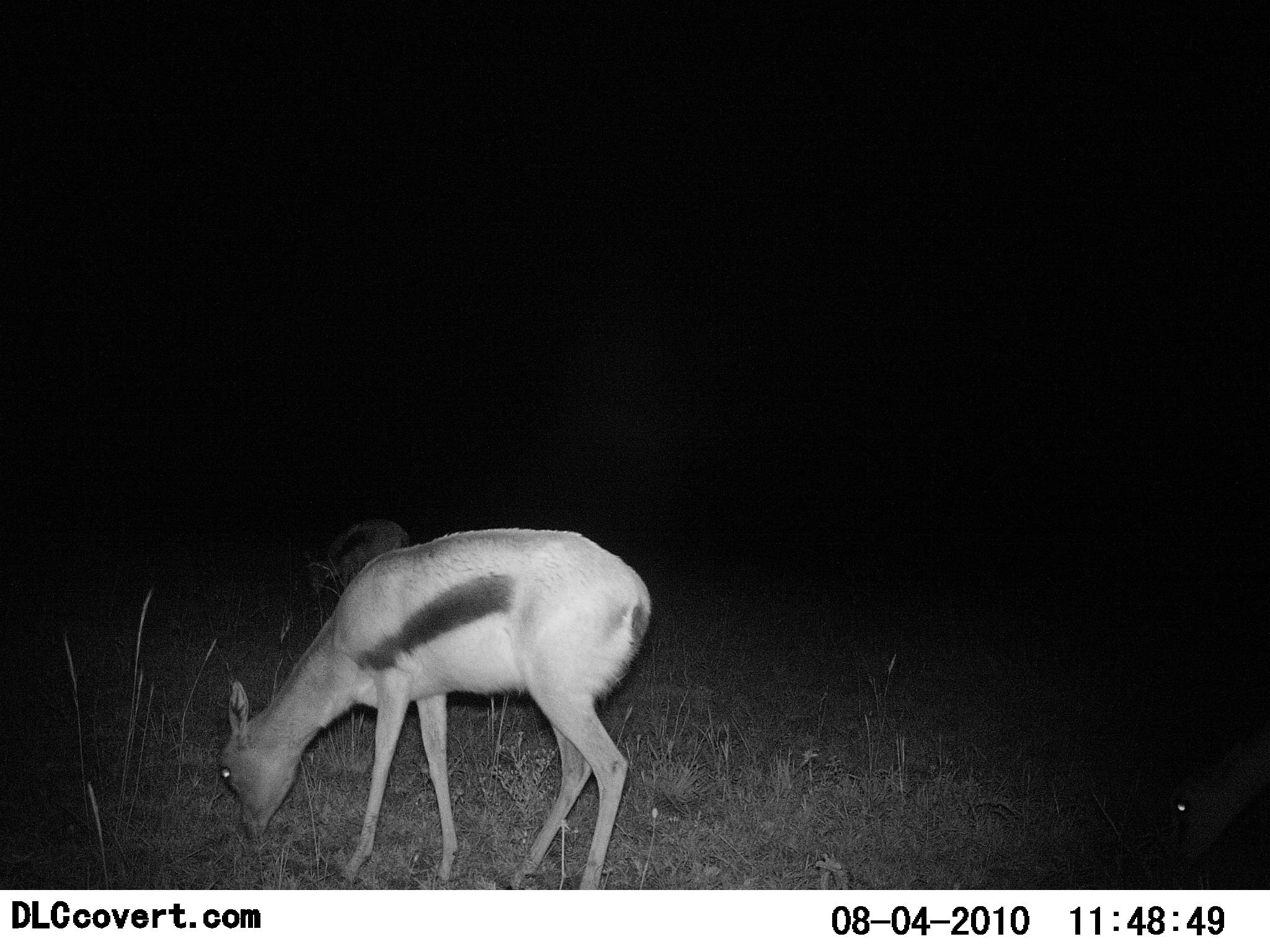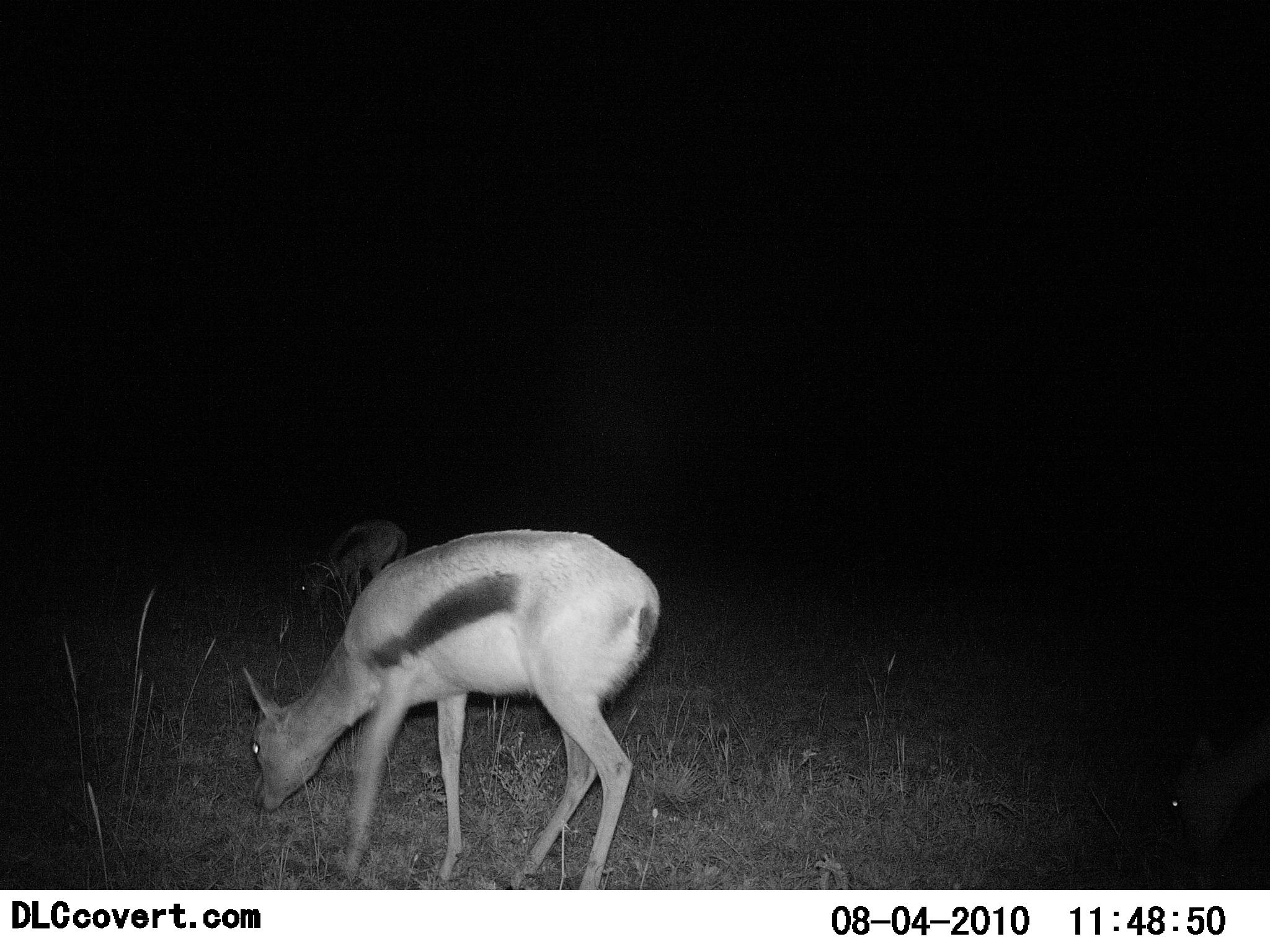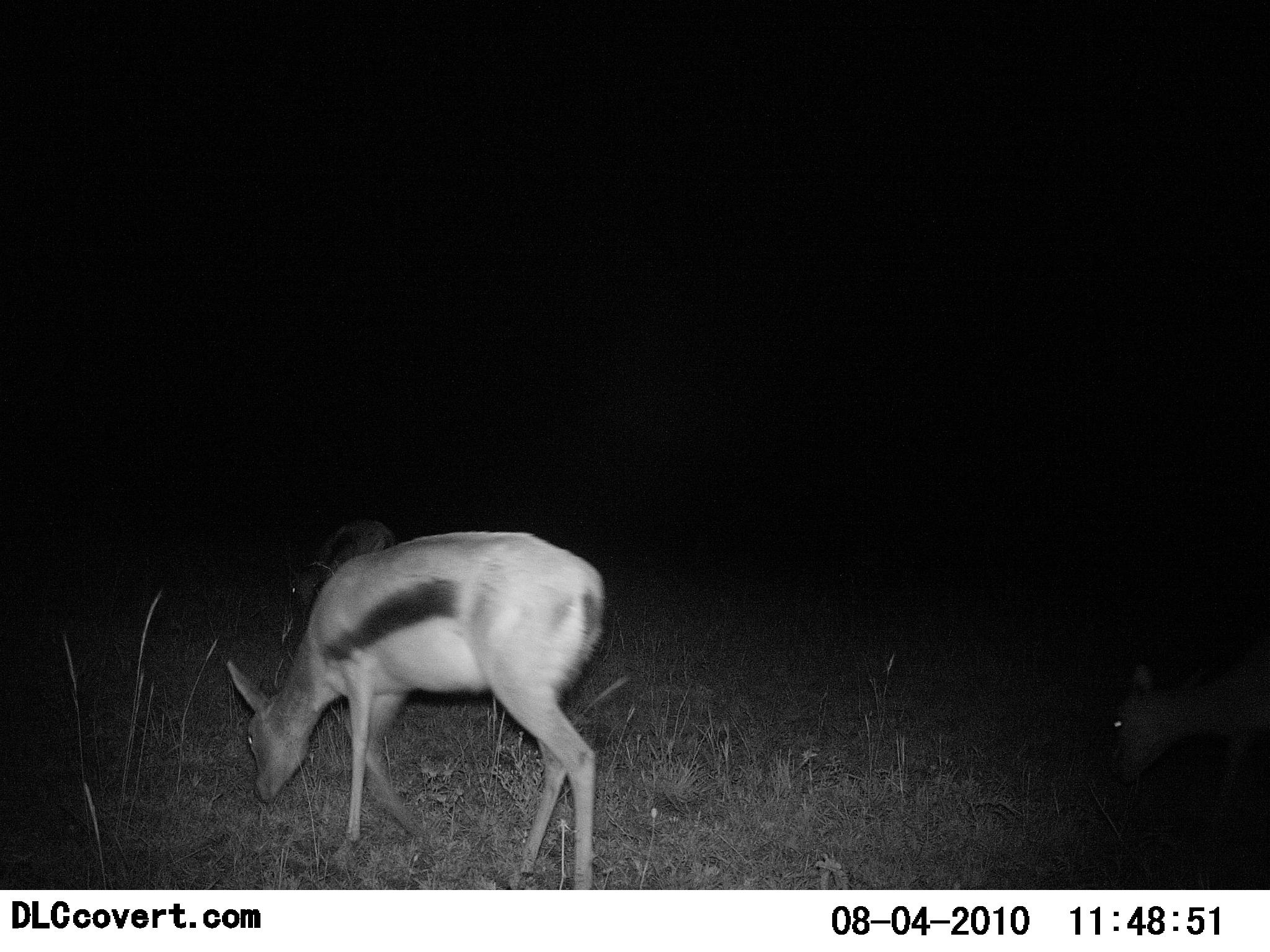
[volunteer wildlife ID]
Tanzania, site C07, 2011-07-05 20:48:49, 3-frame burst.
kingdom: Animalia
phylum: Chordata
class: Mammalia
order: Artiodactyla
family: Bovidae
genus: Eudorcas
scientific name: Eudorcas thomsonii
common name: thomson's gazelle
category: gazellethomsons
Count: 3.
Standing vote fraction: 8%.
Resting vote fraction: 0%.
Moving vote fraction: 8%.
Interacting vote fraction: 0%.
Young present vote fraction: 0%.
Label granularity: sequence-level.